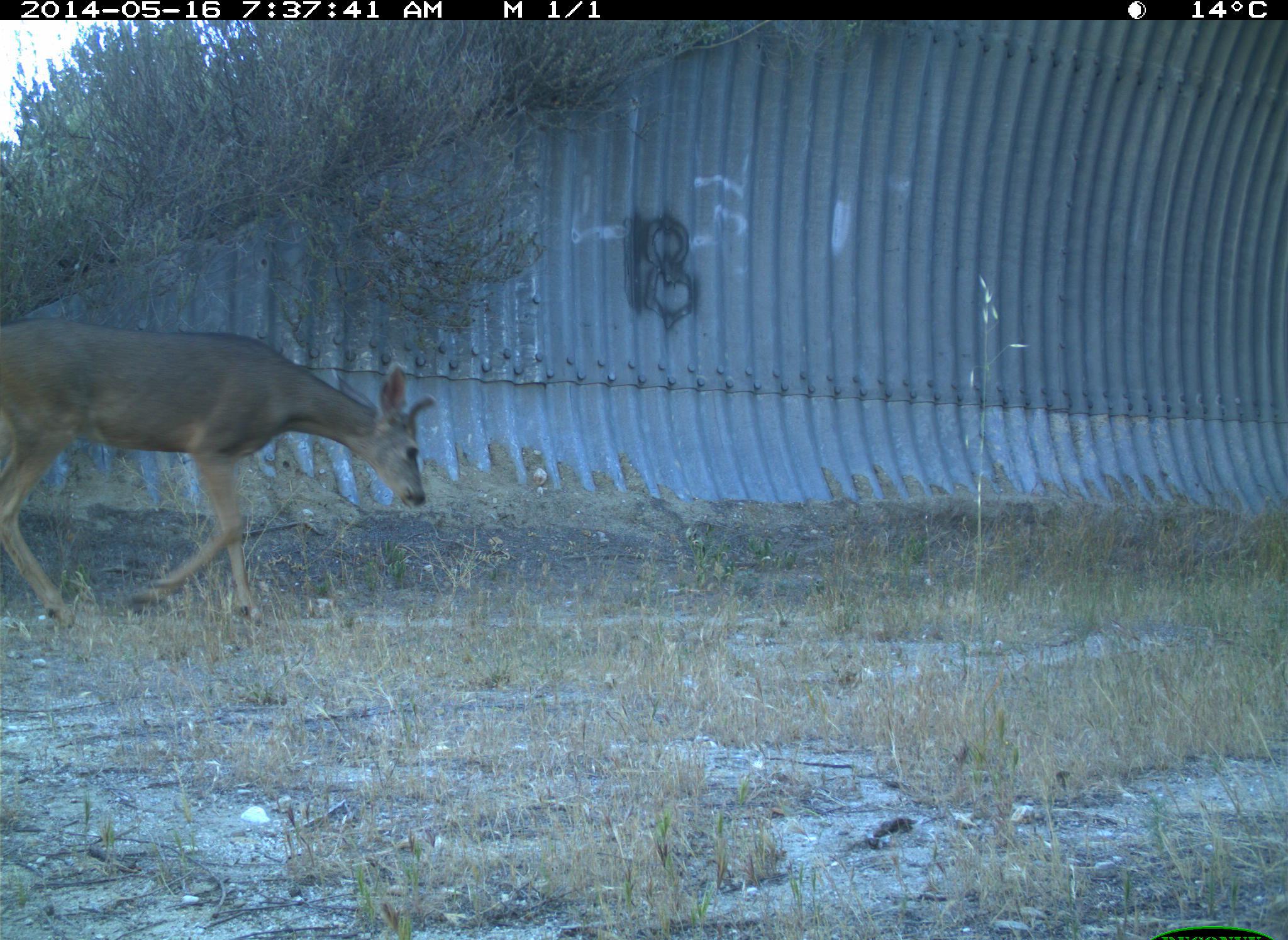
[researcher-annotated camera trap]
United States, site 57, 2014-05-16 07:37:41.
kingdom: Animalia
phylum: Chordata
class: Mammalia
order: Artiodactyla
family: Cervidae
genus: Odocoileus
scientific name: Odocoileus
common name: deer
Deer (Odocoileus).